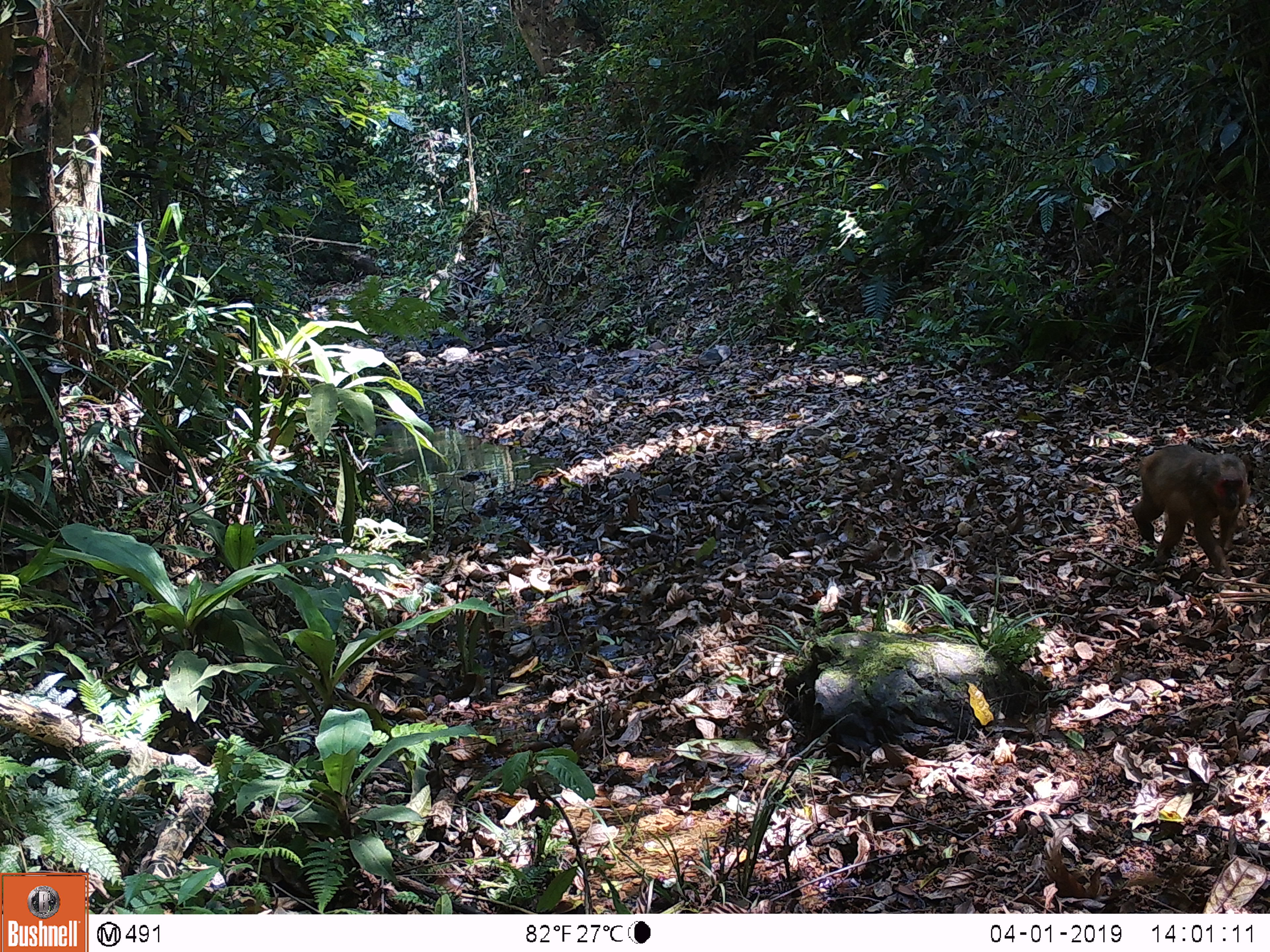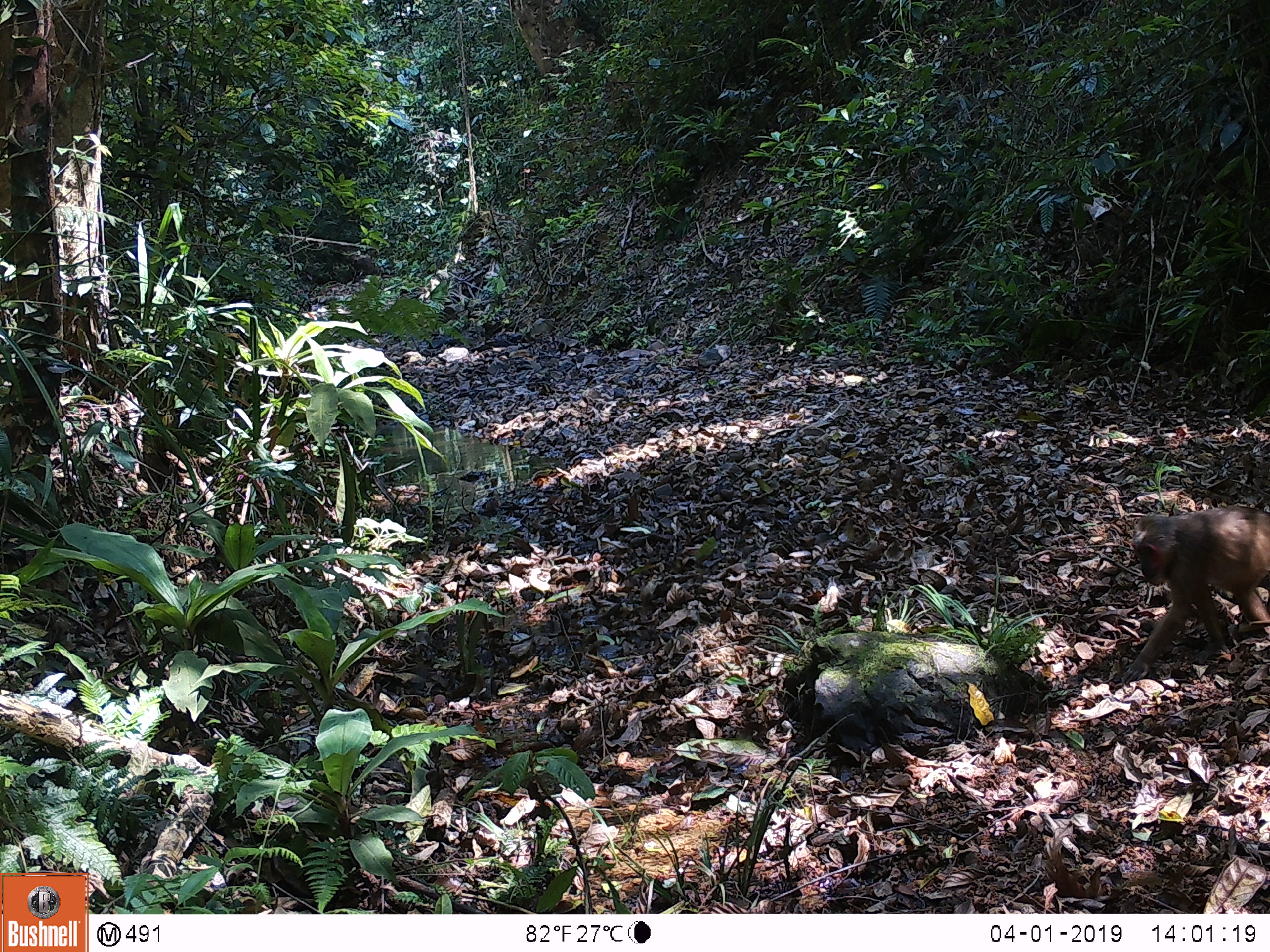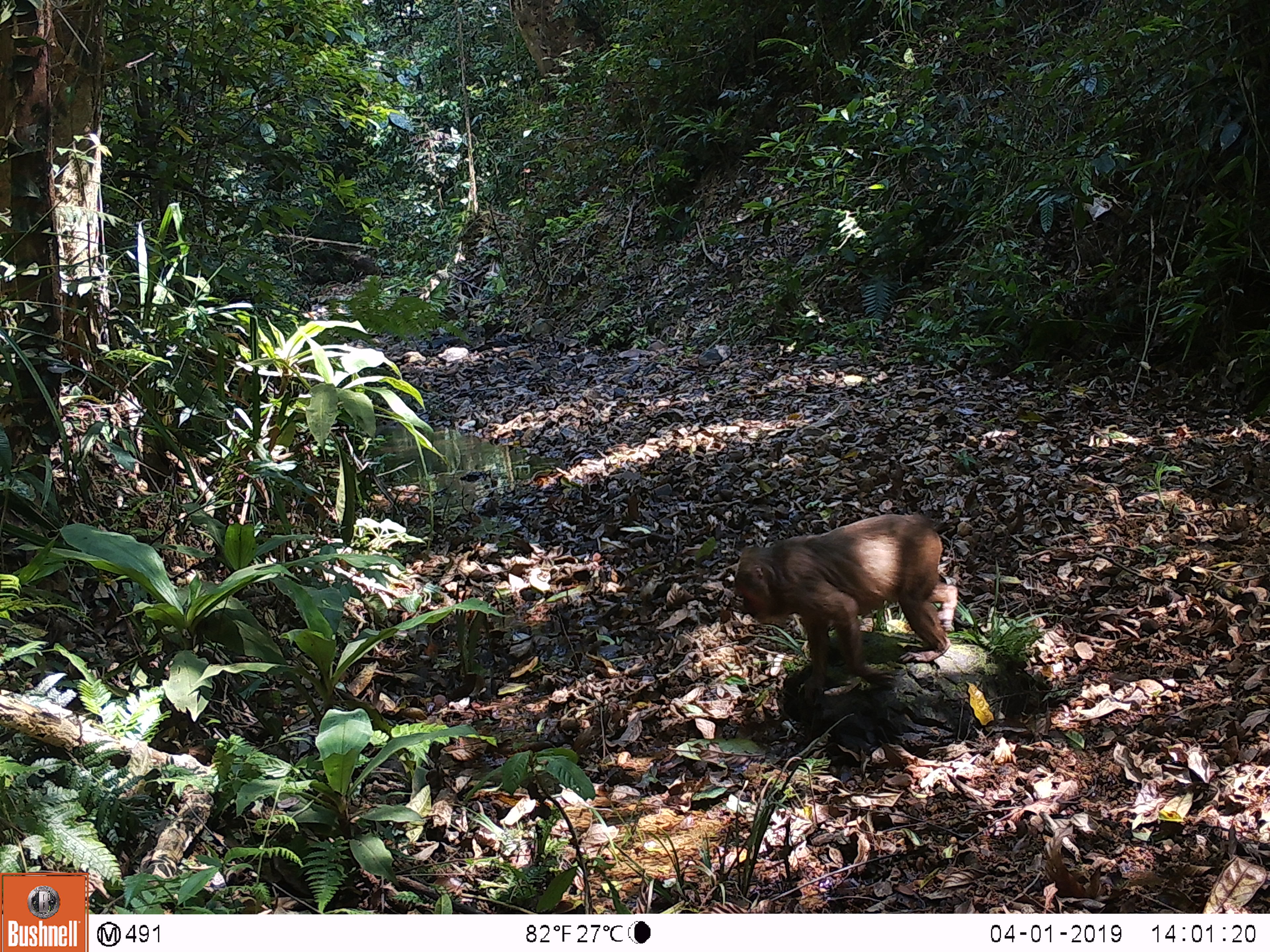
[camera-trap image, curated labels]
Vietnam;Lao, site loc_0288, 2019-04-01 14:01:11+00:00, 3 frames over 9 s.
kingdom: Animalia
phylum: Chordata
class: Mammalia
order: Primates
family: Cercopithecidae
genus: Macaca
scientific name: Macaca arctoides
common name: stump-tailed macaque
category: stump tailed macaque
Stump tailed macaque (stump-tailed macaque) (Macaca arctoides). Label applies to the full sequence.